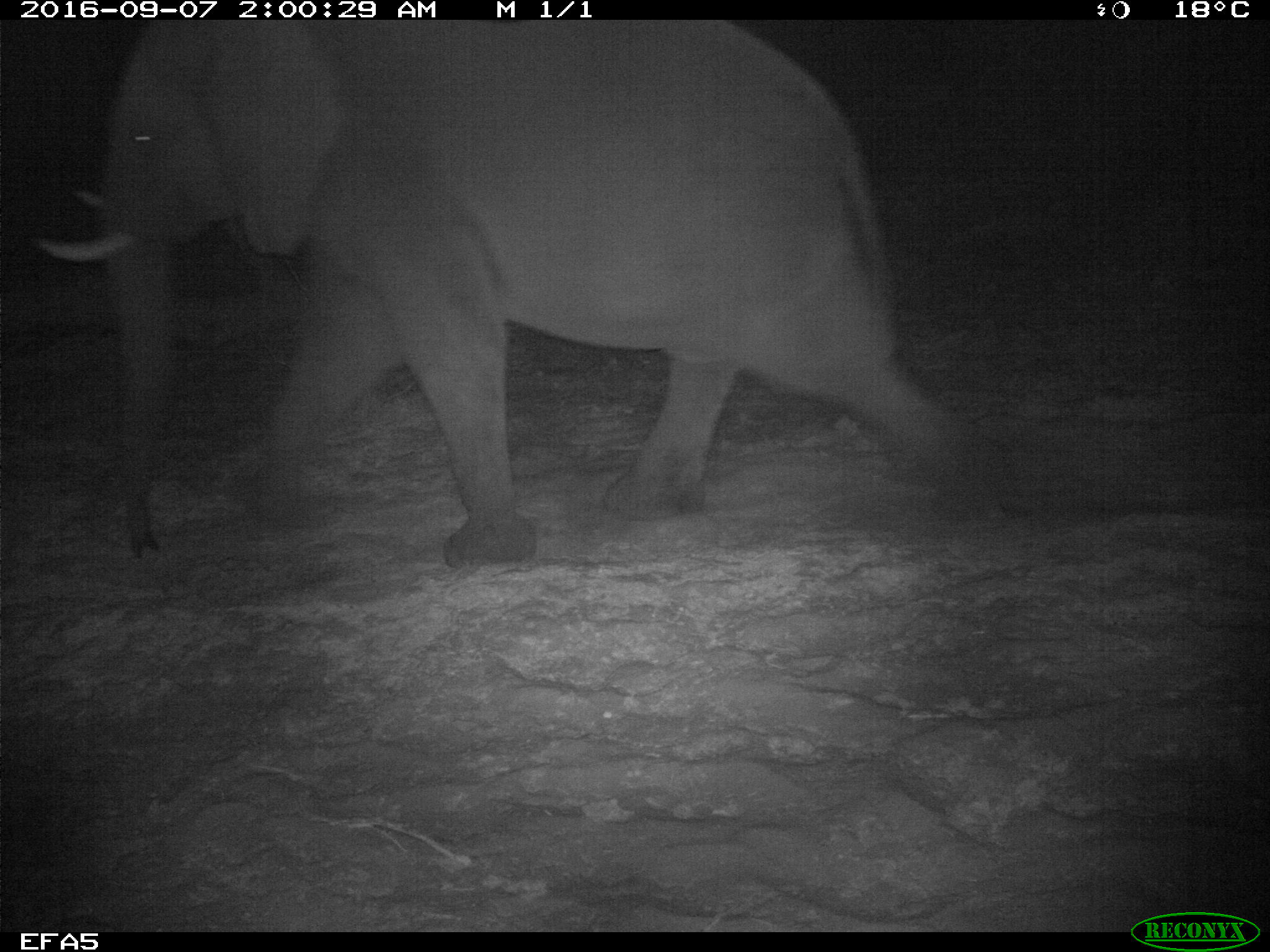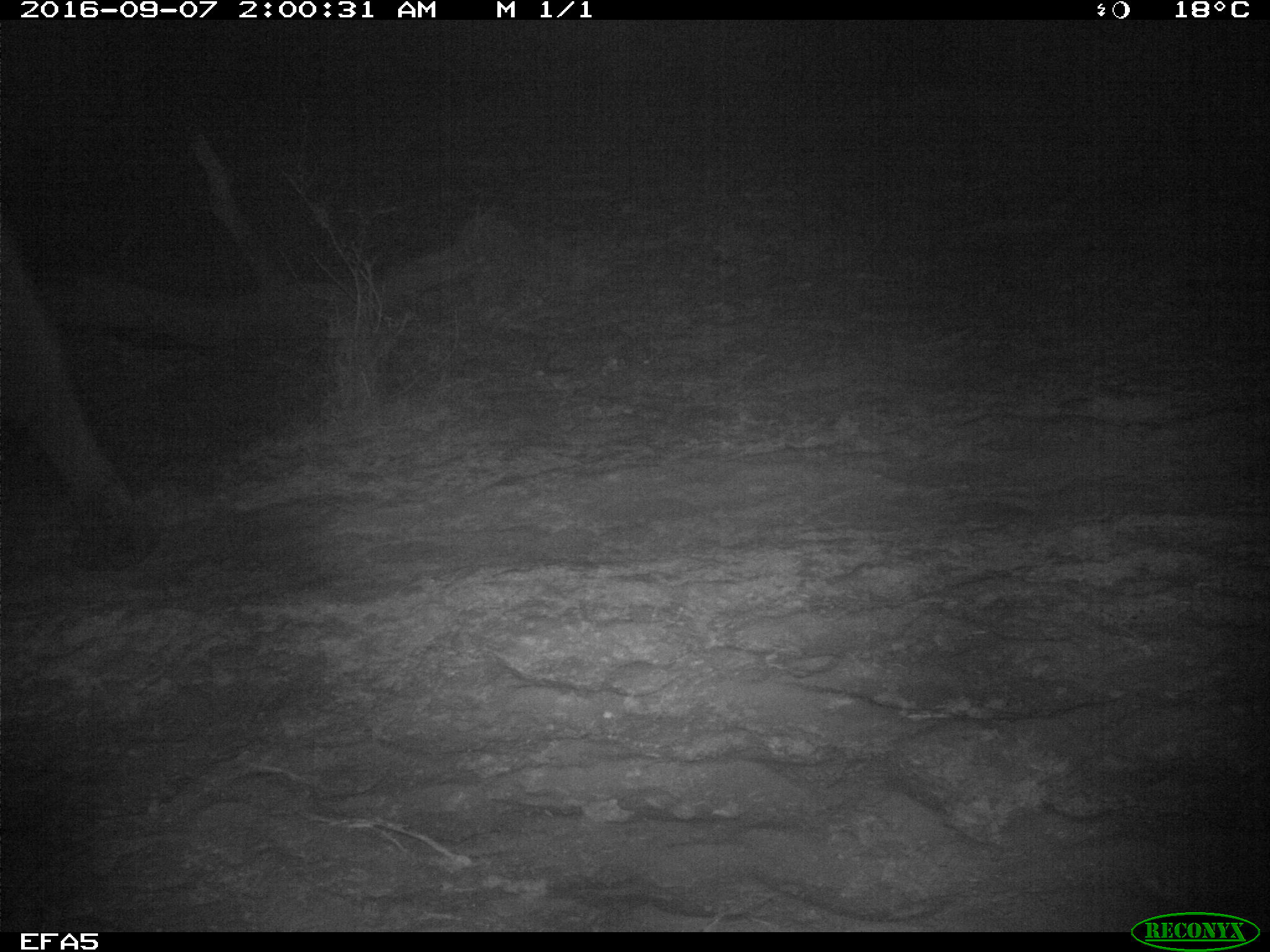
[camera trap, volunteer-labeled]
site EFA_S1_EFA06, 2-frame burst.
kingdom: Animalia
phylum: Chordata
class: Mammalia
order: Proboscidea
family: Elephantidae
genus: Loxodonta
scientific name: Loxodonta africana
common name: african bush elephant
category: elephant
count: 1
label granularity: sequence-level